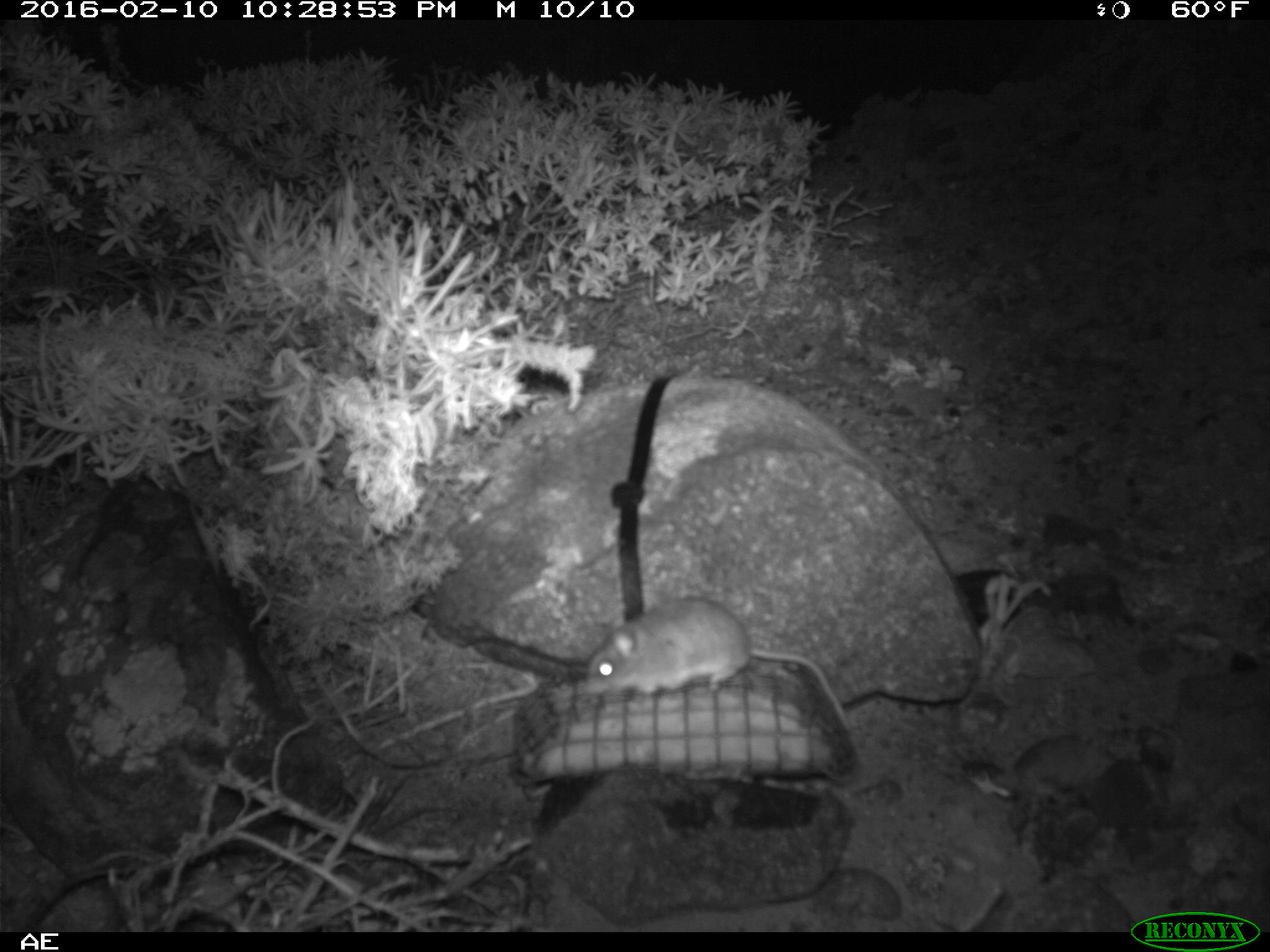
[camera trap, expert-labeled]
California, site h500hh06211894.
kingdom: Animalia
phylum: Chordata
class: Mammalia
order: Rodentia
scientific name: Rodentia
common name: rodent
Rodent (Rodentia).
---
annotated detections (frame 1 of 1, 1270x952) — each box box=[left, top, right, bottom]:
rodent: box=[584, 594, 855, 738]